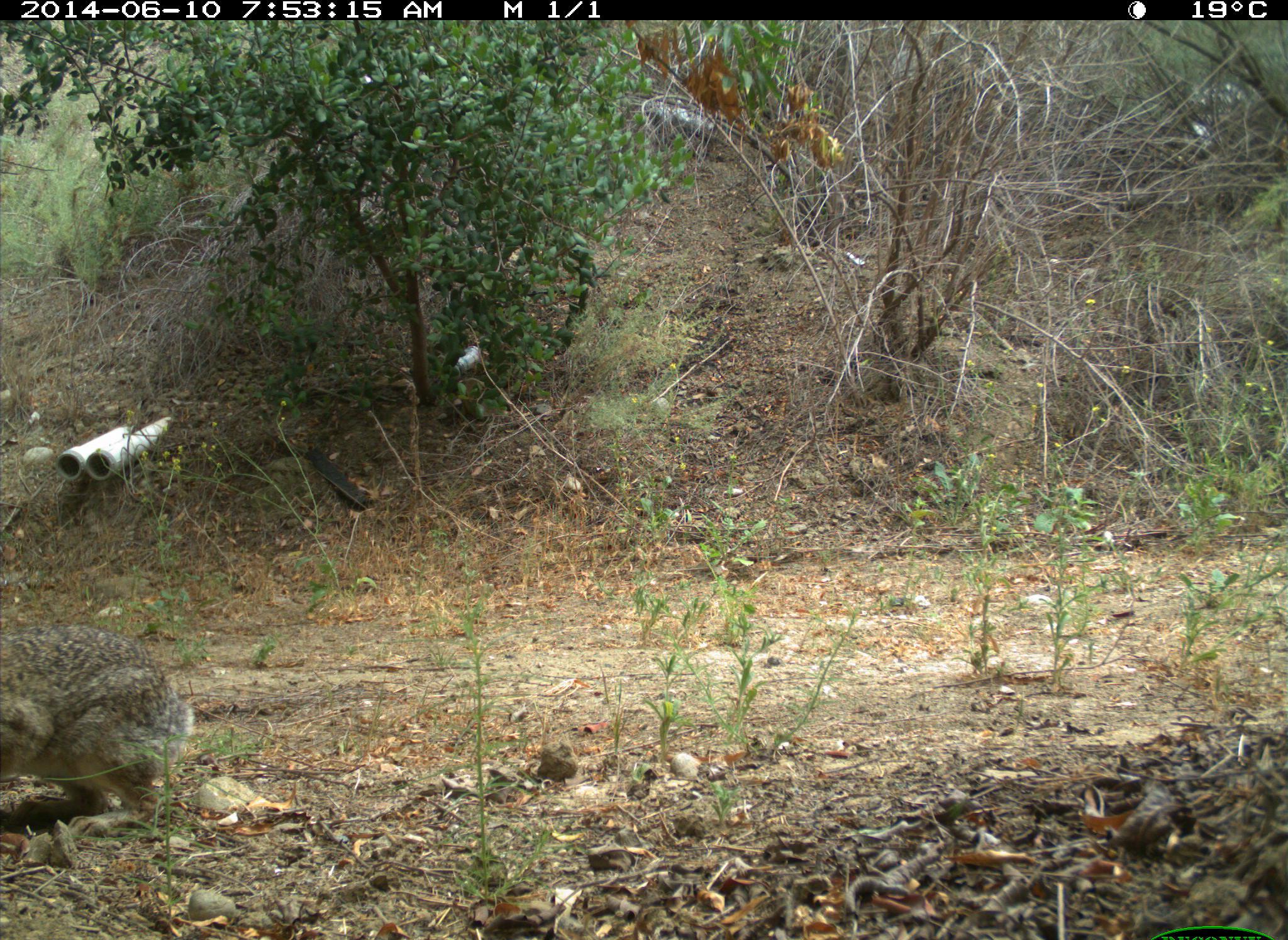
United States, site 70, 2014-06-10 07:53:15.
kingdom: Animalia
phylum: Chordata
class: Mammalia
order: Lagomorpha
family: Leporidae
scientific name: Leporidae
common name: rabbits and hares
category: rabbit